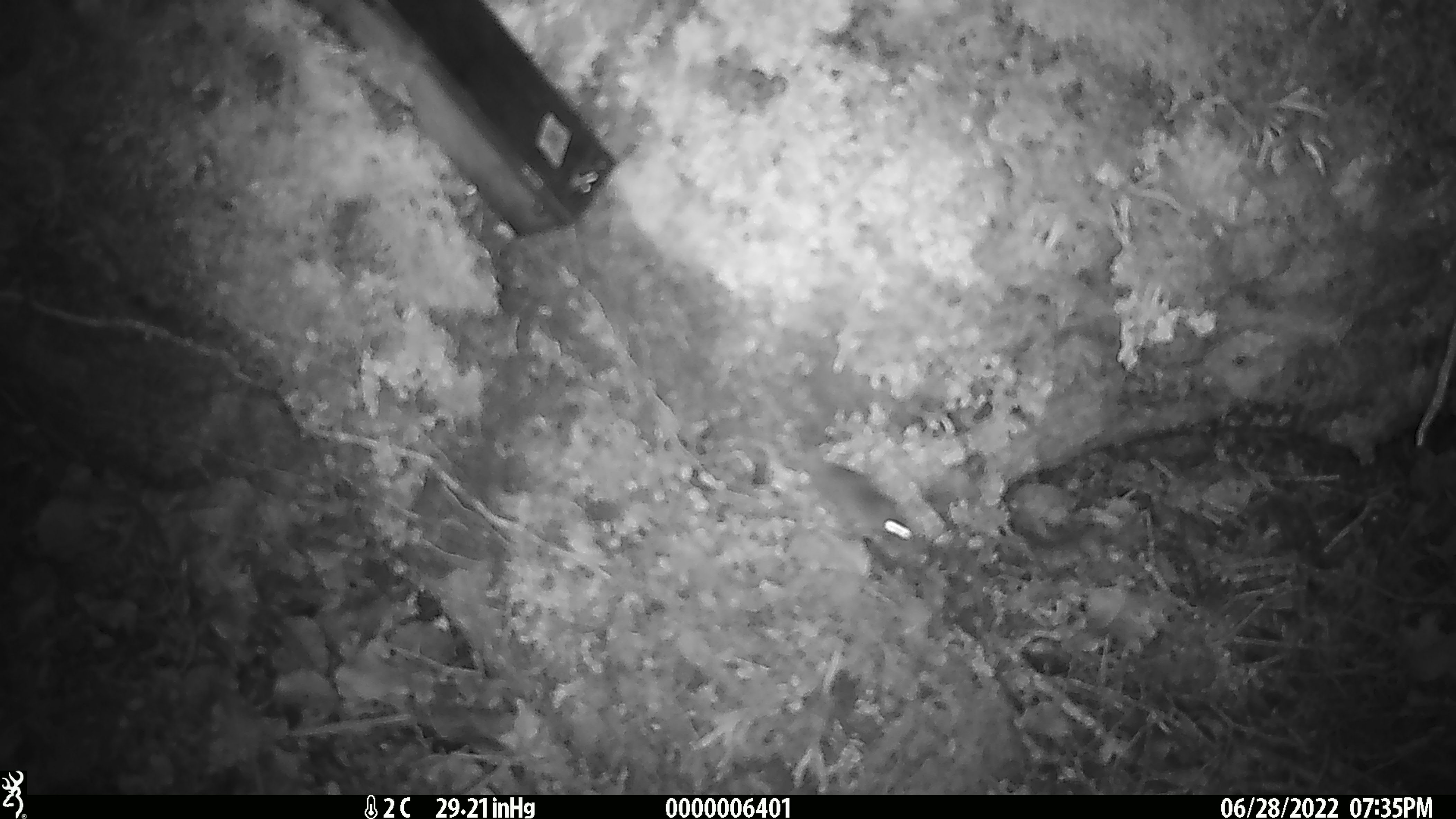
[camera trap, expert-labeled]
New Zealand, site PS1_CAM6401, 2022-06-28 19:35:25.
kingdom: Animalia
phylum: Chordata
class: Mammalia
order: Rodentia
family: Muridae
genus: Mus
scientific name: Mus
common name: mouse